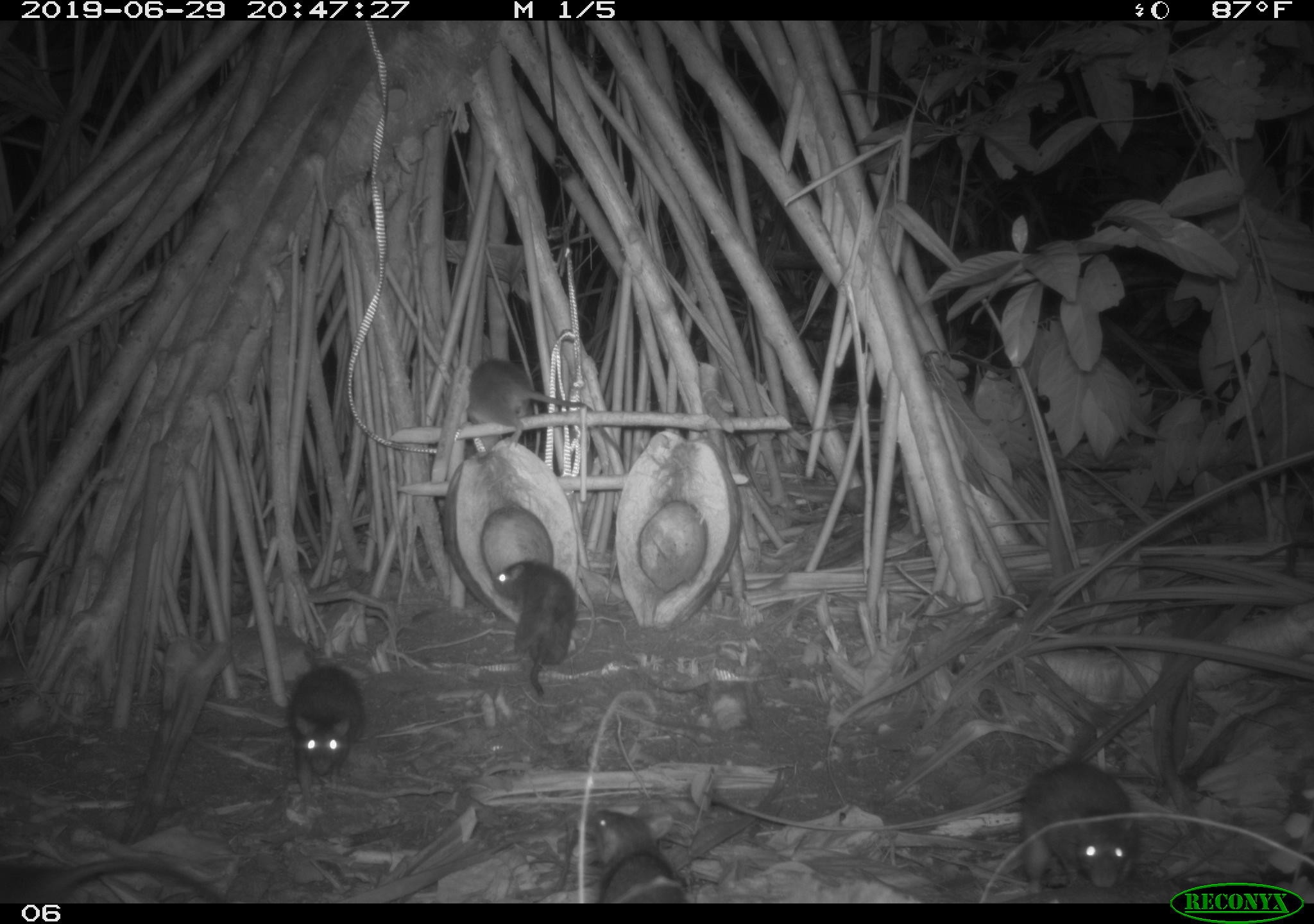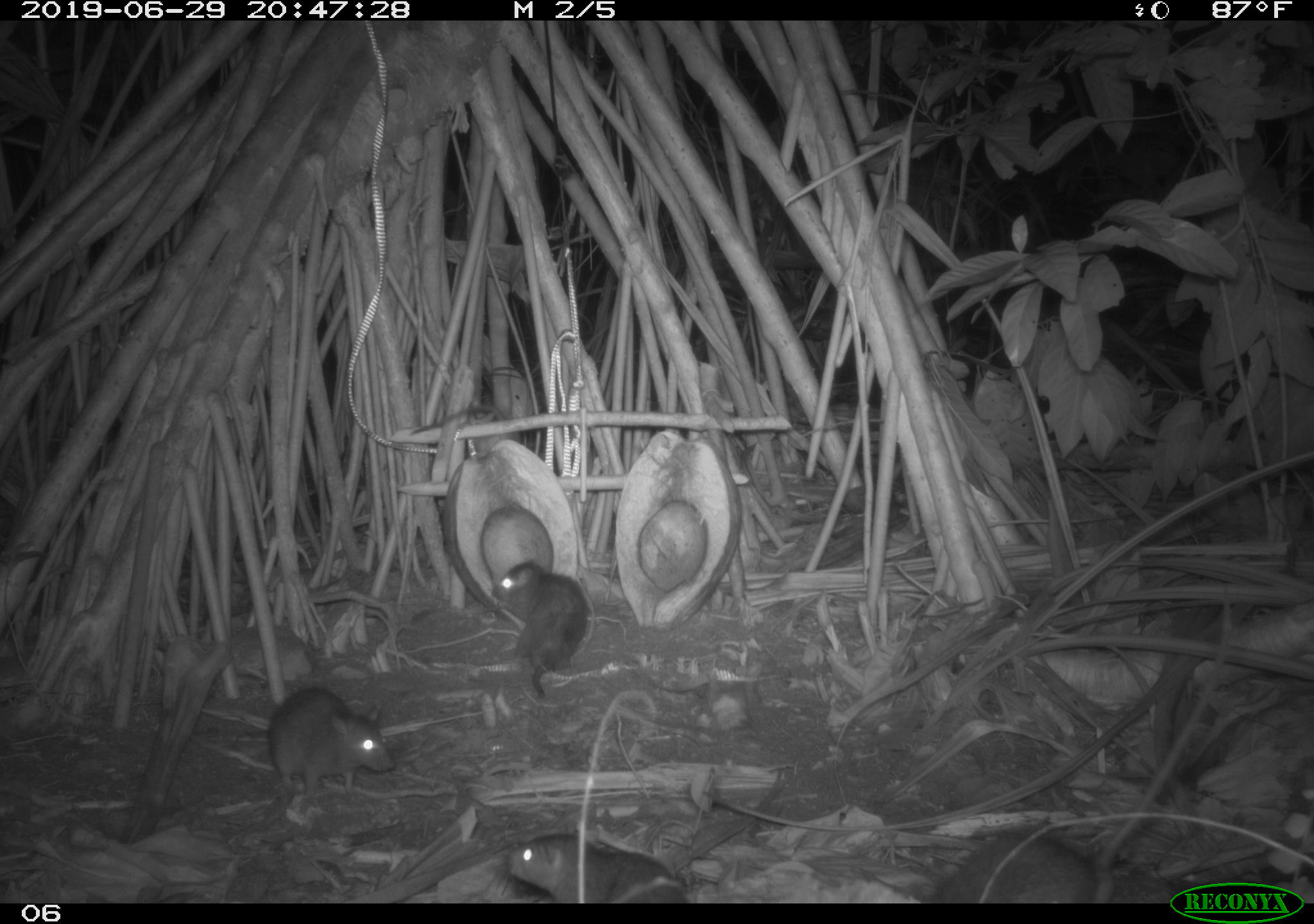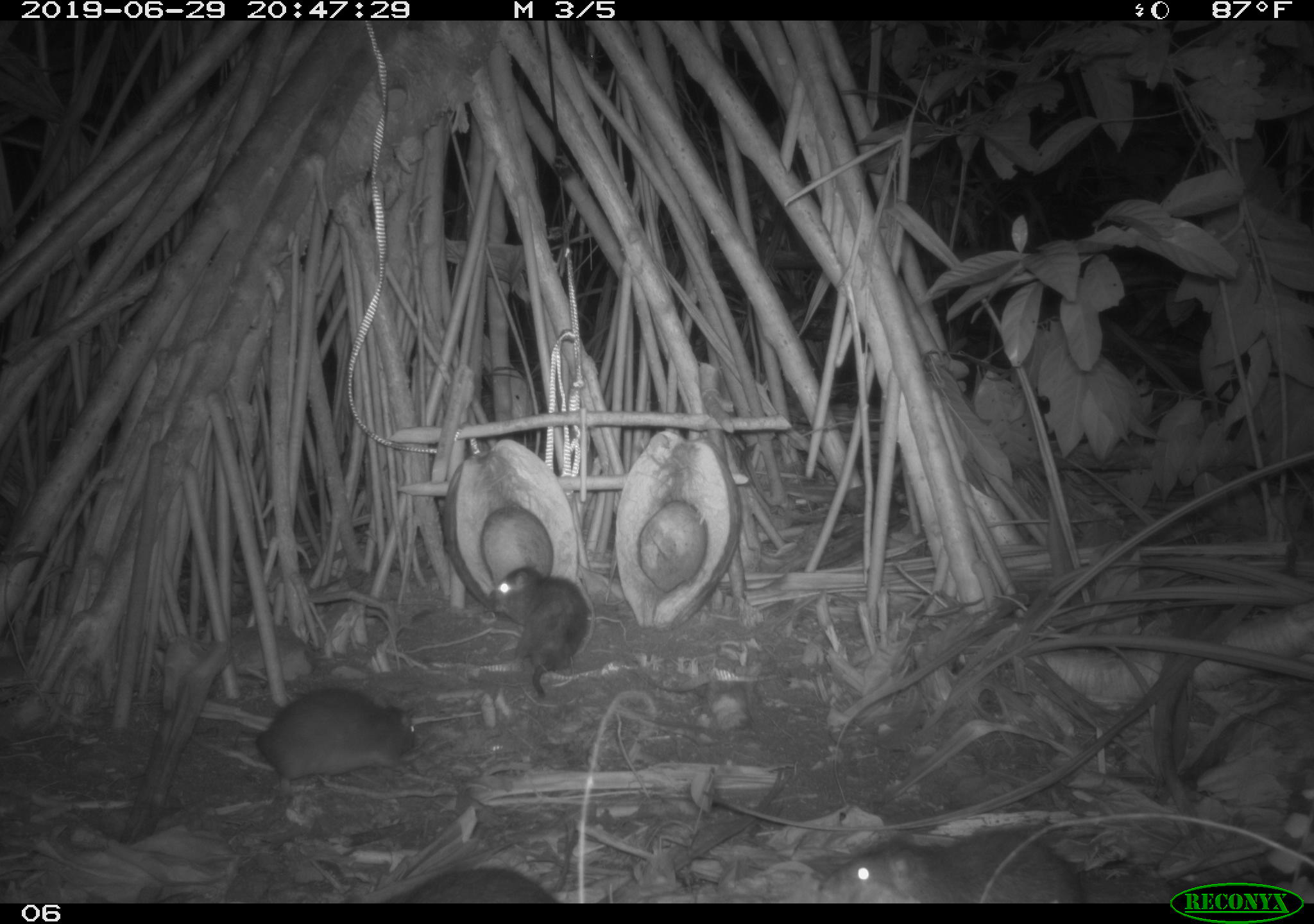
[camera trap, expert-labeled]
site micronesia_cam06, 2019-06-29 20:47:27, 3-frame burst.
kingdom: Animalia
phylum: Chordata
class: Mammalia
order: Rodentia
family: Muridae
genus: Rattus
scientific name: Rattus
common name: rat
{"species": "rat (Rattus)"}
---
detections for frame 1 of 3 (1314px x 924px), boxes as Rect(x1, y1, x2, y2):
rat: Rect(1021, 654, 1156, 895); Rect(463, 359, 629, 465); Rect(490, 556, 586, 701); Rect(284, 649, 367, 812); Rect(0, 851, 228, 905); Rect(590, 800, 685, 902)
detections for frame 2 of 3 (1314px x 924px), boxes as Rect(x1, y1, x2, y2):
rat: Rect(914, 830, 1168, 900); Rect(486, 553, 596, 705); Rect(259, 685, 399, 800); Rect(502, 822, 692, 901)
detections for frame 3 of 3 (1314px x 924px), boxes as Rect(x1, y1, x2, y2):
rat: Rect(810, 820, 1162, 902); Rect(247, 685, 424, 787); Rect(482, 558, 597, 703); Rect(387, 860, 559, 901)